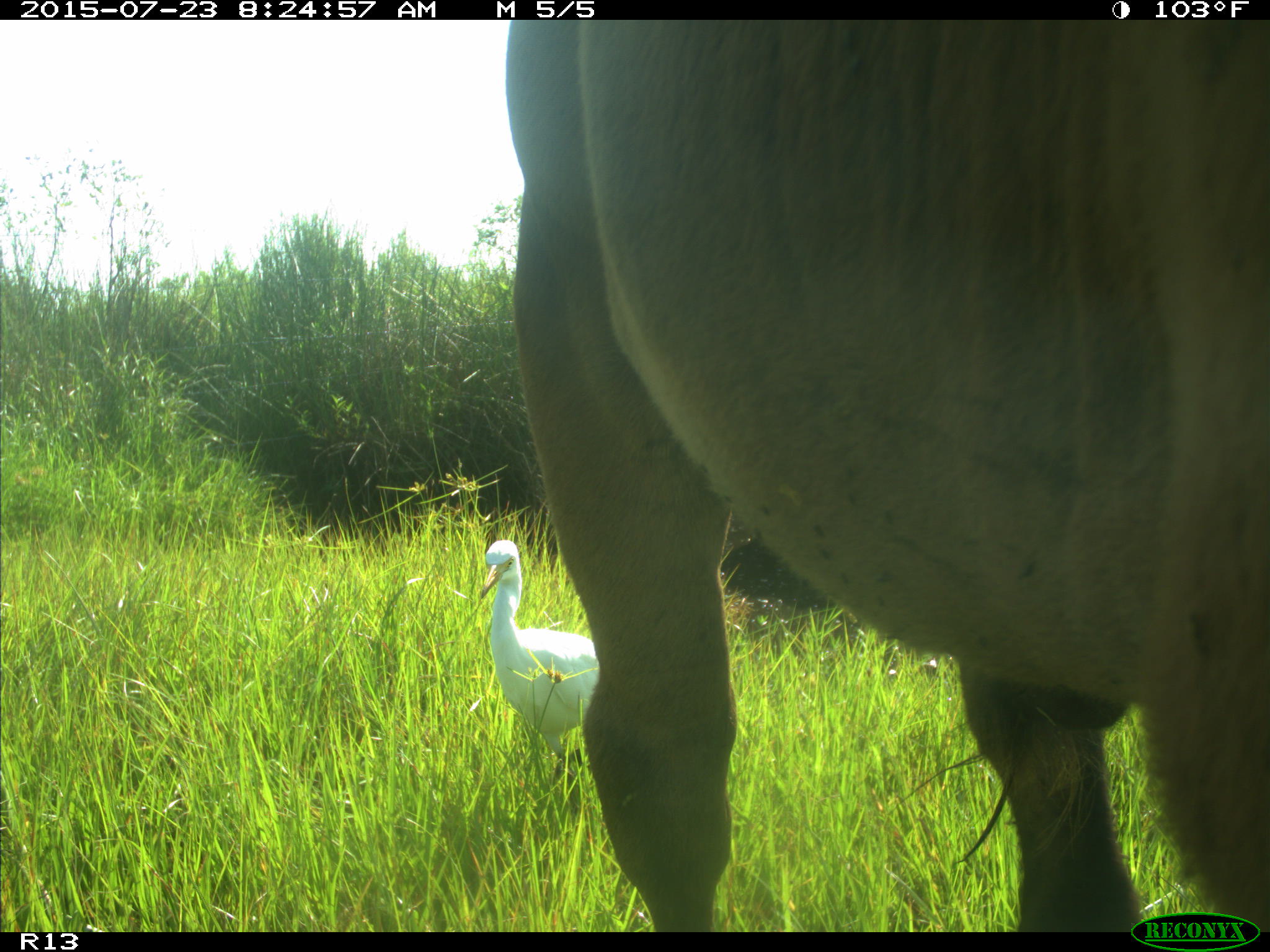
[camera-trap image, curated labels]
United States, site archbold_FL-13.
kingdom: Animalia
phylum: Chordata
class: Mammalia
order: Artiodactyla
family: Bovidae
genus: Bos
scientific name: Bos taurus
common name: domestic cow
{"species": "Bos taurus (domestic cow)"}